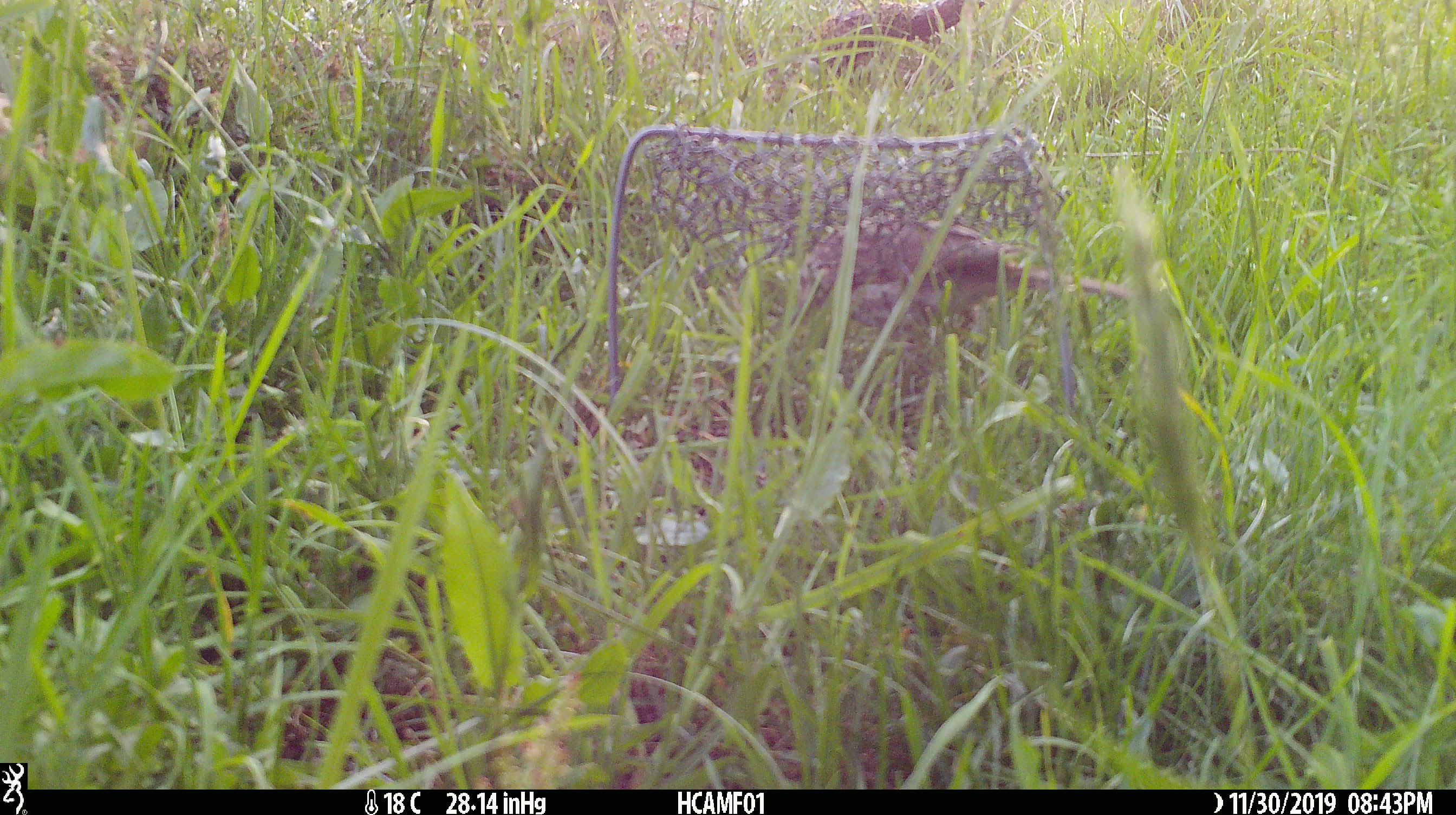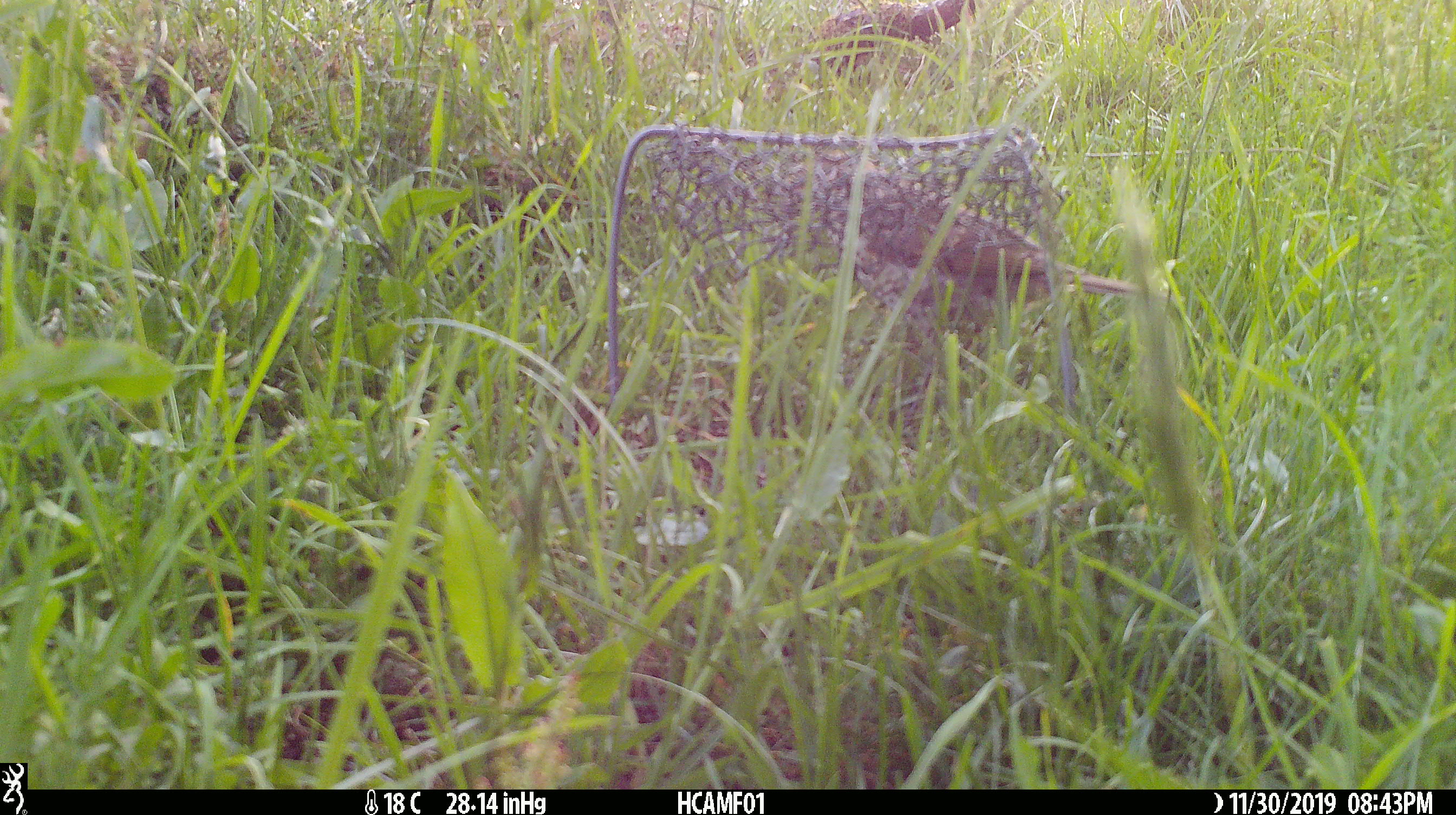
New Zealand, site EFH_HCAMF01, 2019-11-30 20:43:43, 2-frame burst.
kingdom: Animalia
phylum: Chordata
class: Aves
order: Passeriformes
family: Turdidae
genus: Turdus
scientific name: Turdus philomelos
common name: song thrush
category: thrush